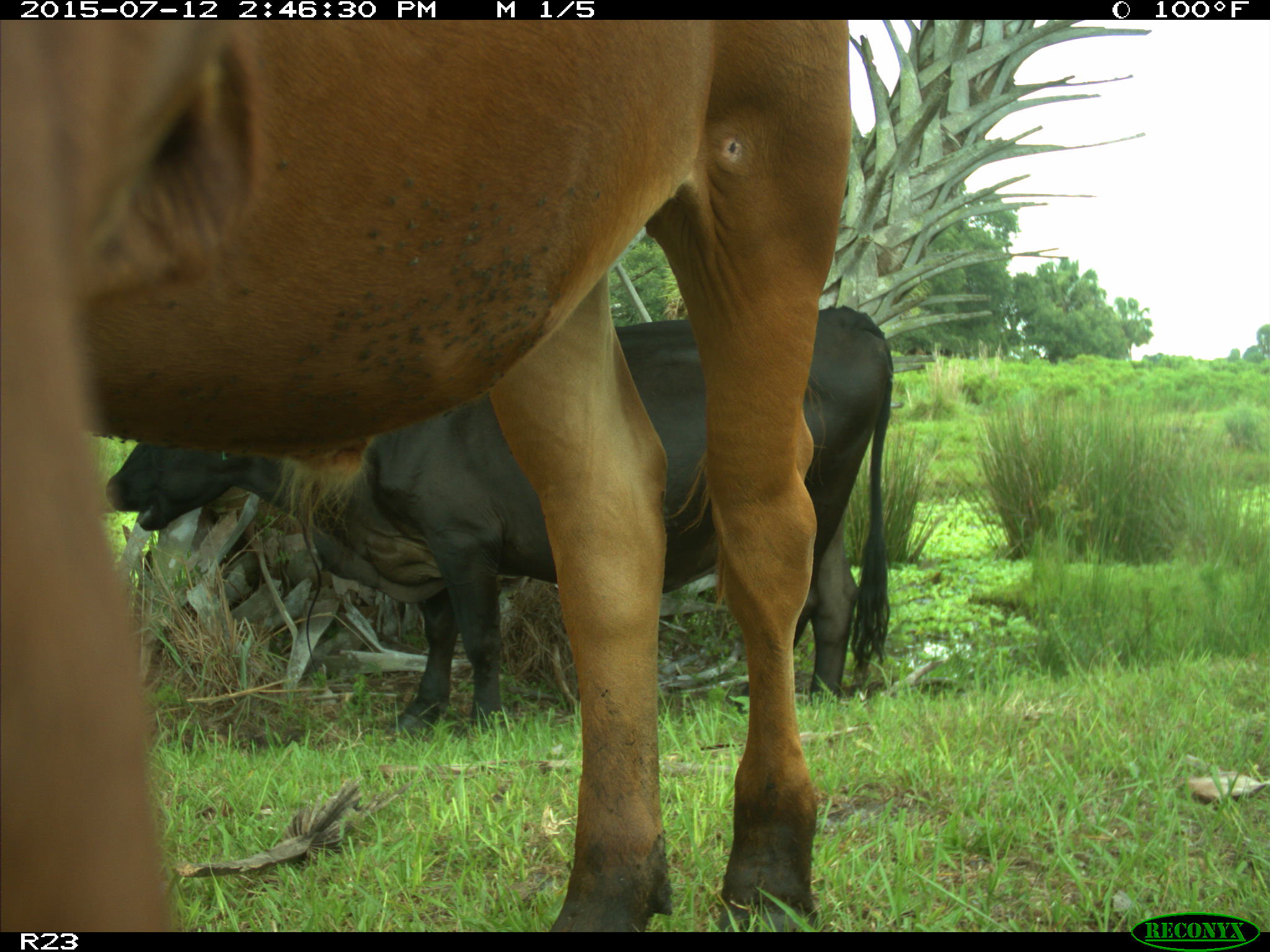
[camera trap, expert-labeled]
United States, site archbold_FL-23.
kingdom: Animalia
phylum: Chordata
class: Mammalia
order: Artiodactyla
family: Bovidae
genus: Bos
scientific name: Bos taurus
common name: domestic cow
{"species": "Bos taurus (domestic cow)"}